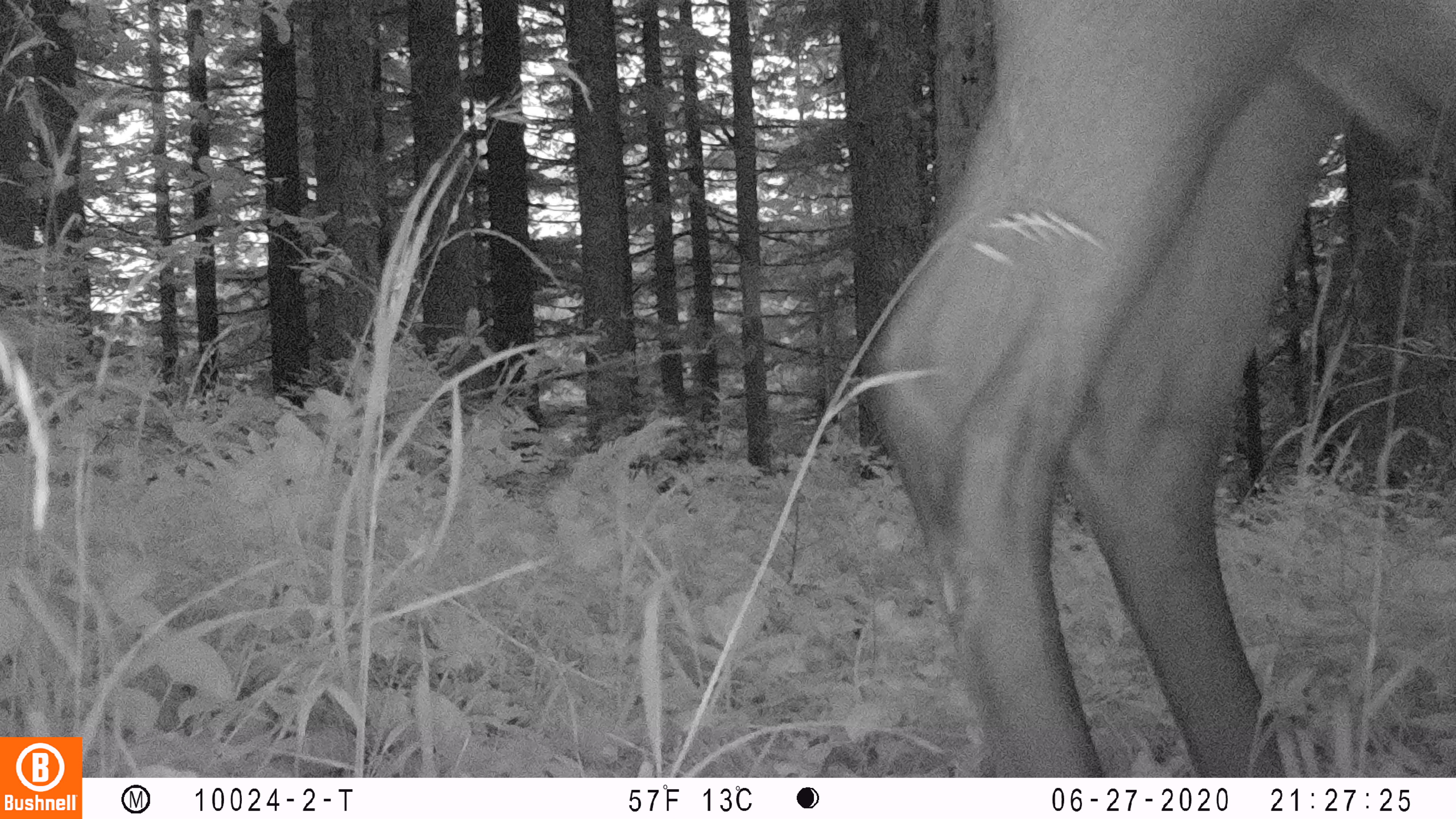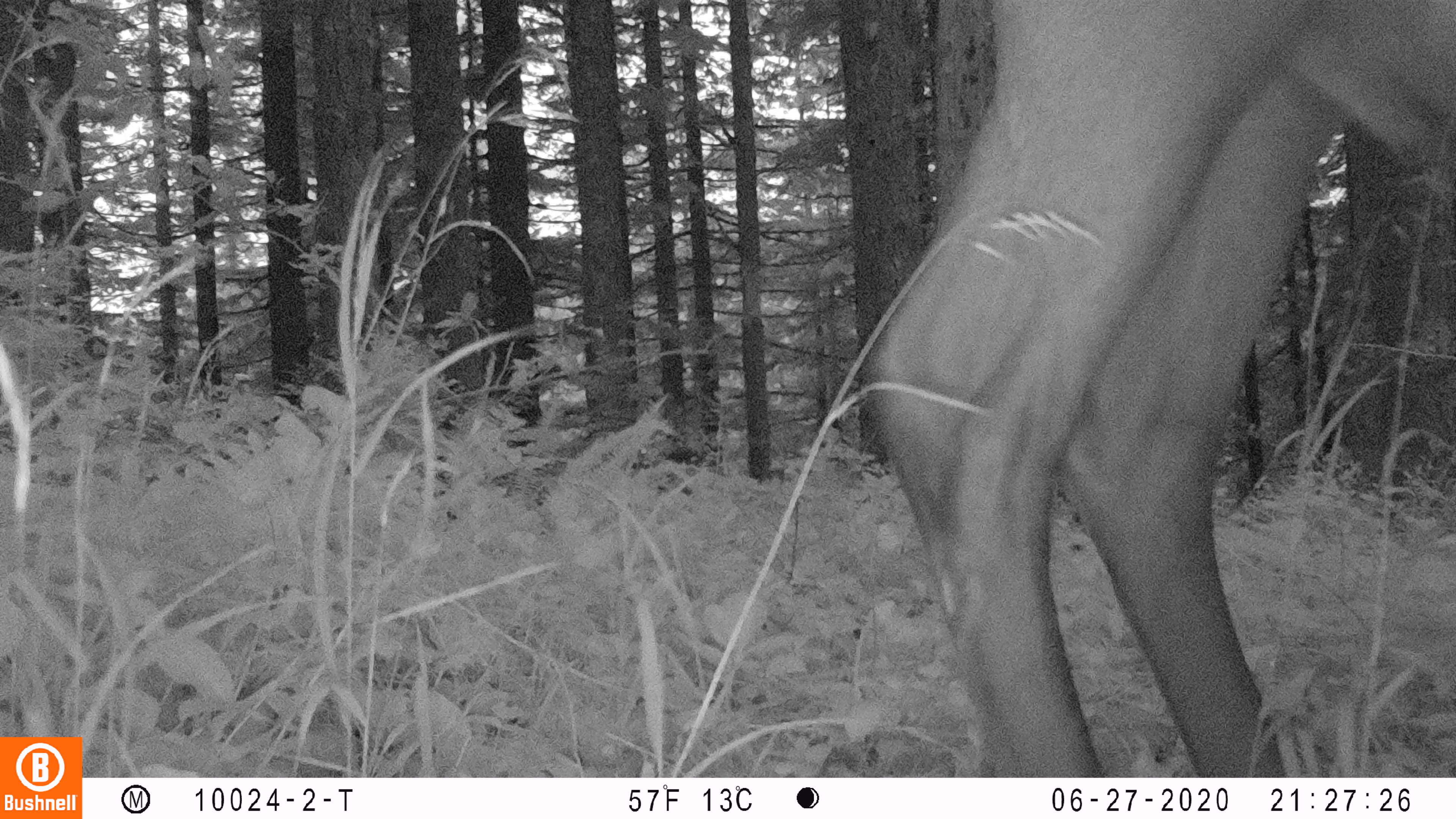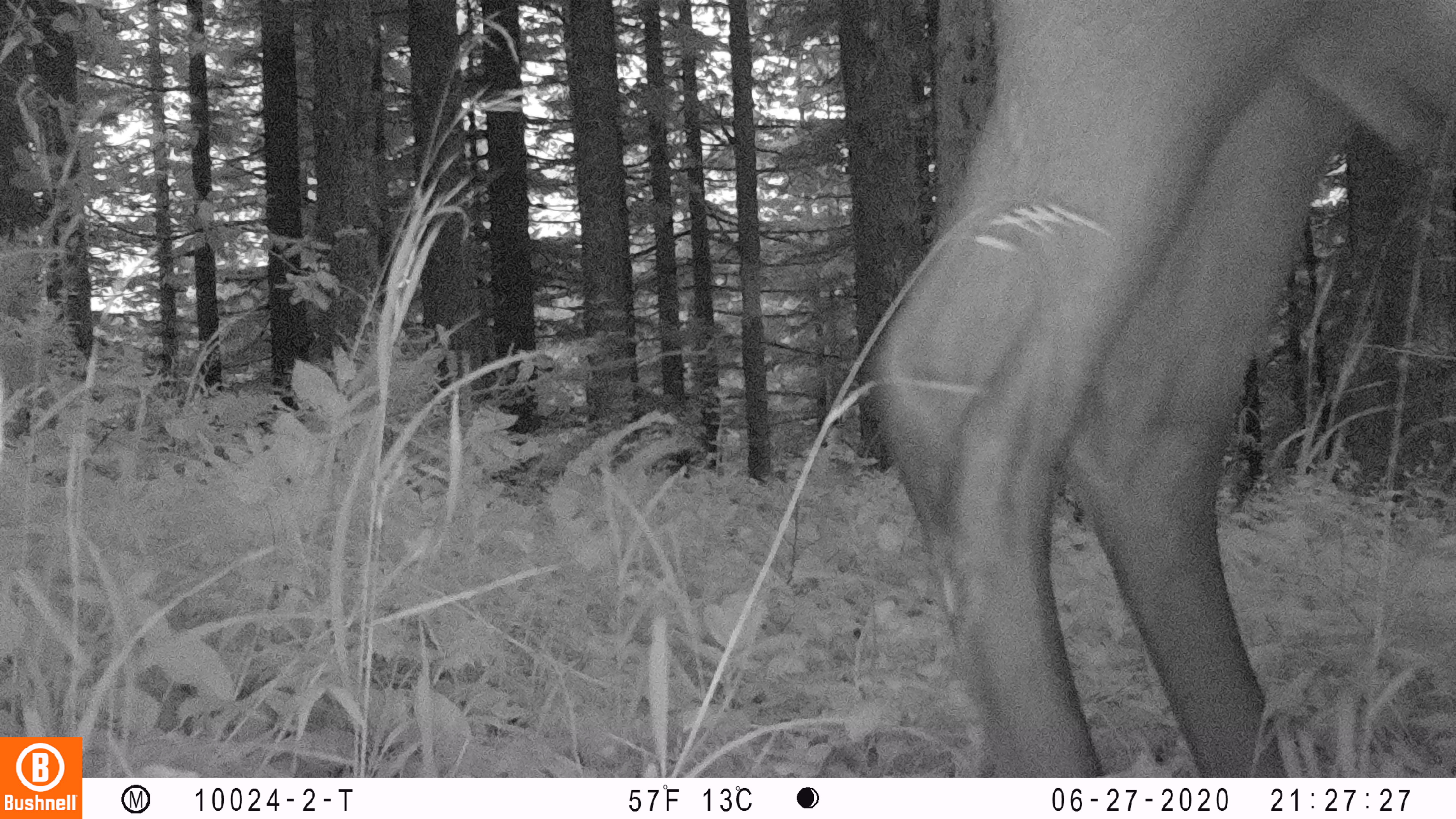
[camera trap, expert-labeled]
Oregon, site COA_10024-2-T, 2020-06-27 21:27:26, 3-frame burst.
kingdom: Animalia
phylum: Chordata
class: Mammalia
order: Artiodactyla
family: Cervidae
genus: Cervus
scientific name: Cervus canadensis roosevelti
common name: roosevelt elk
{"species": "roosevelt elk (Cervus canadensis roosevelti)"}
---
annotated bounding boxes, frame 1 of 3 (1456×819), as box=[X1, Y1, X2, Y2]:
roosevelt elk: box=[852, 4, 1455, 765]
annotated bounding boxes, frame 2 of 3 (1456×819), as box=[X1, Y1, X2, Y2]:
roosevelt elk: box=[850, 0, 1453, 770]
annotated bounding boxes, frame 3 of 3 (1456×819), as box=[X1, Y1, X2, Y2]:
roosevelt elk: box=[854, 2, 1451, 765]